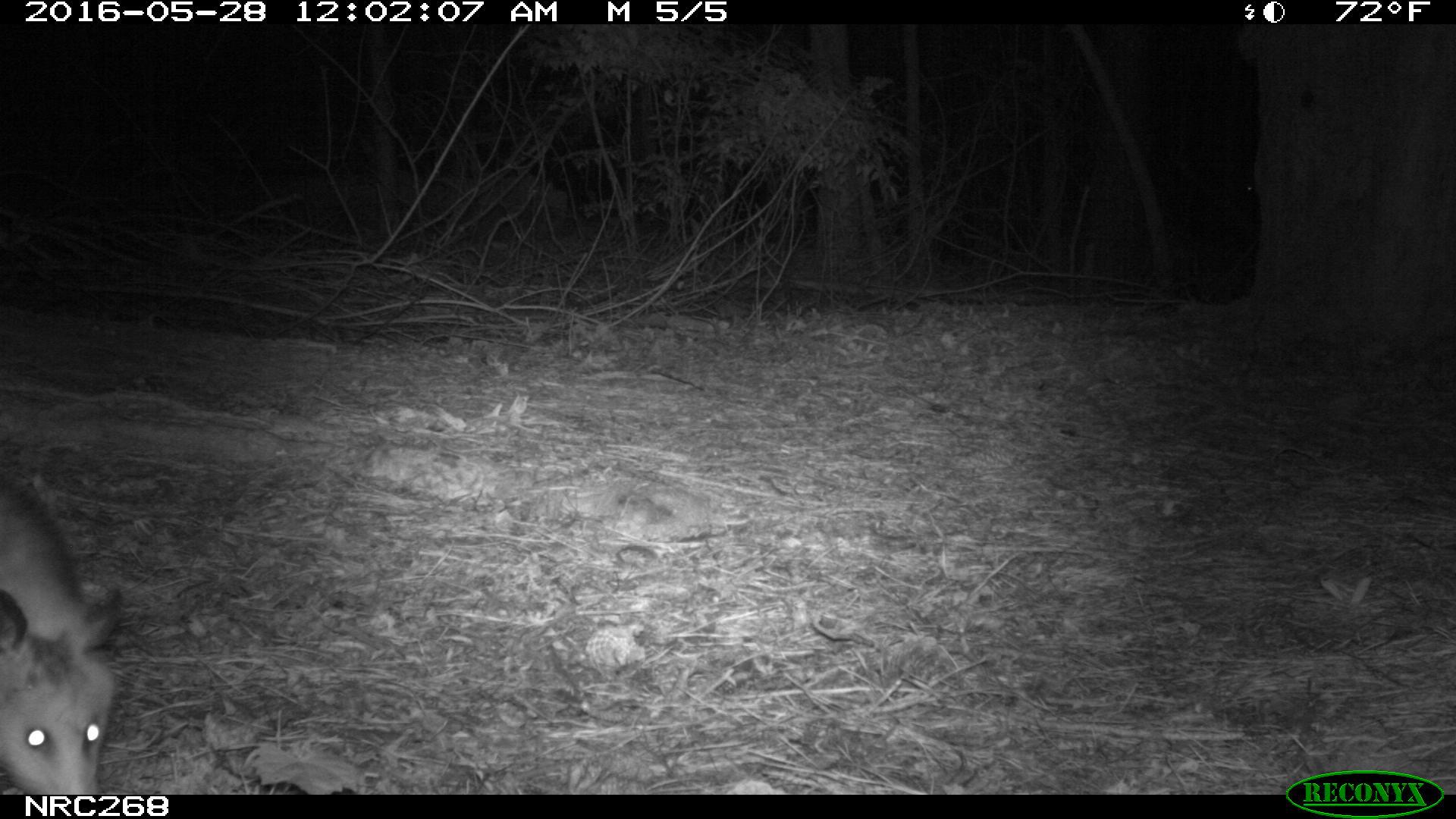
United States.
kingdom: Animalia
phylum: Chordata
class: Mammalia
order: Didelphimorphia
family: Didelphidae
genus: Didelphis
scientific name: Didelphis virginiana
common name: virginia opossum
Virginia Opossum (Didelphis virginiana).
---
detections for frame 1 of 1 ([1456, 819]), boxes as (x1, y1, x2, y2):
Virginia Opossum: (0, 441, 137, 794)